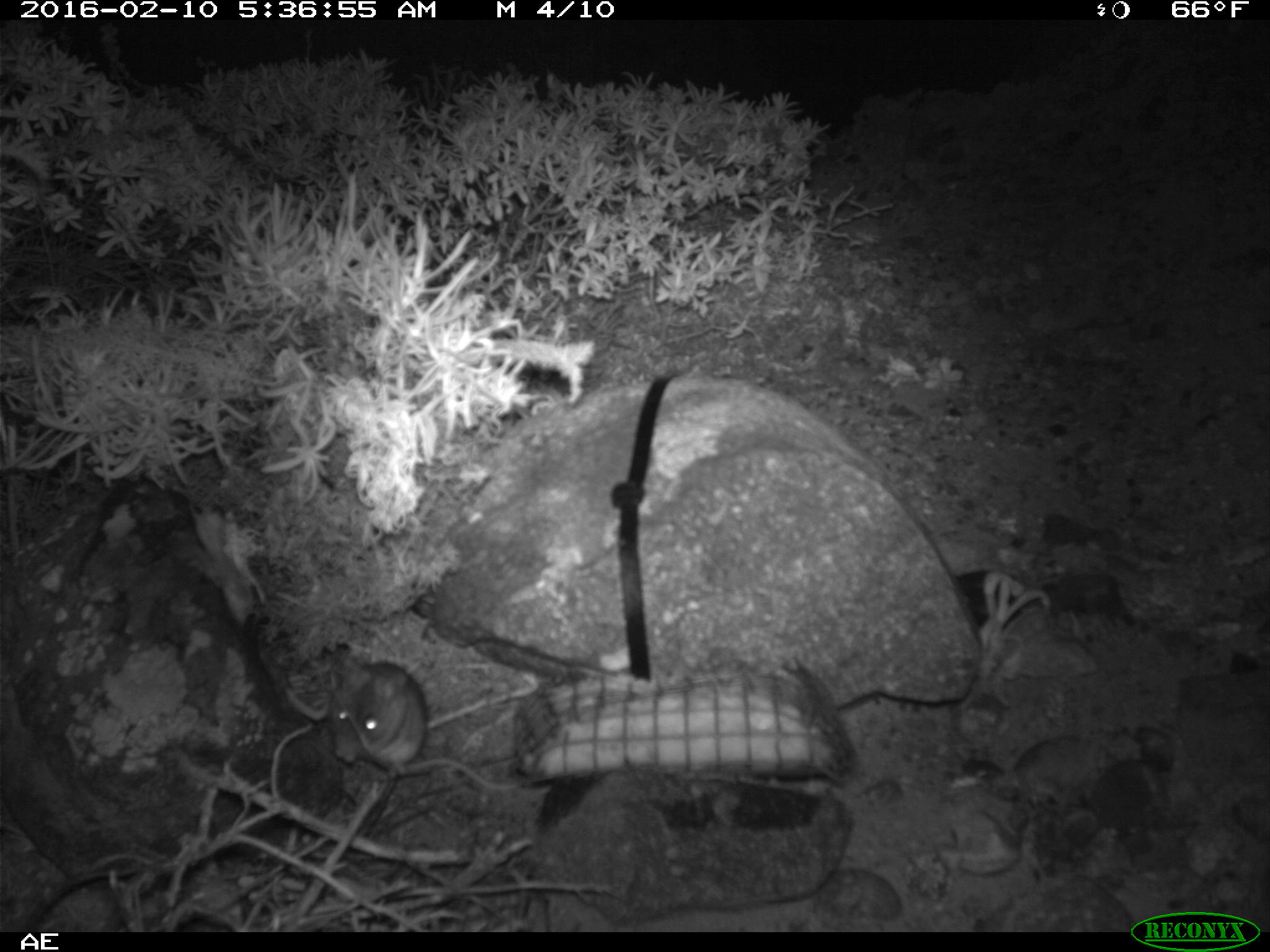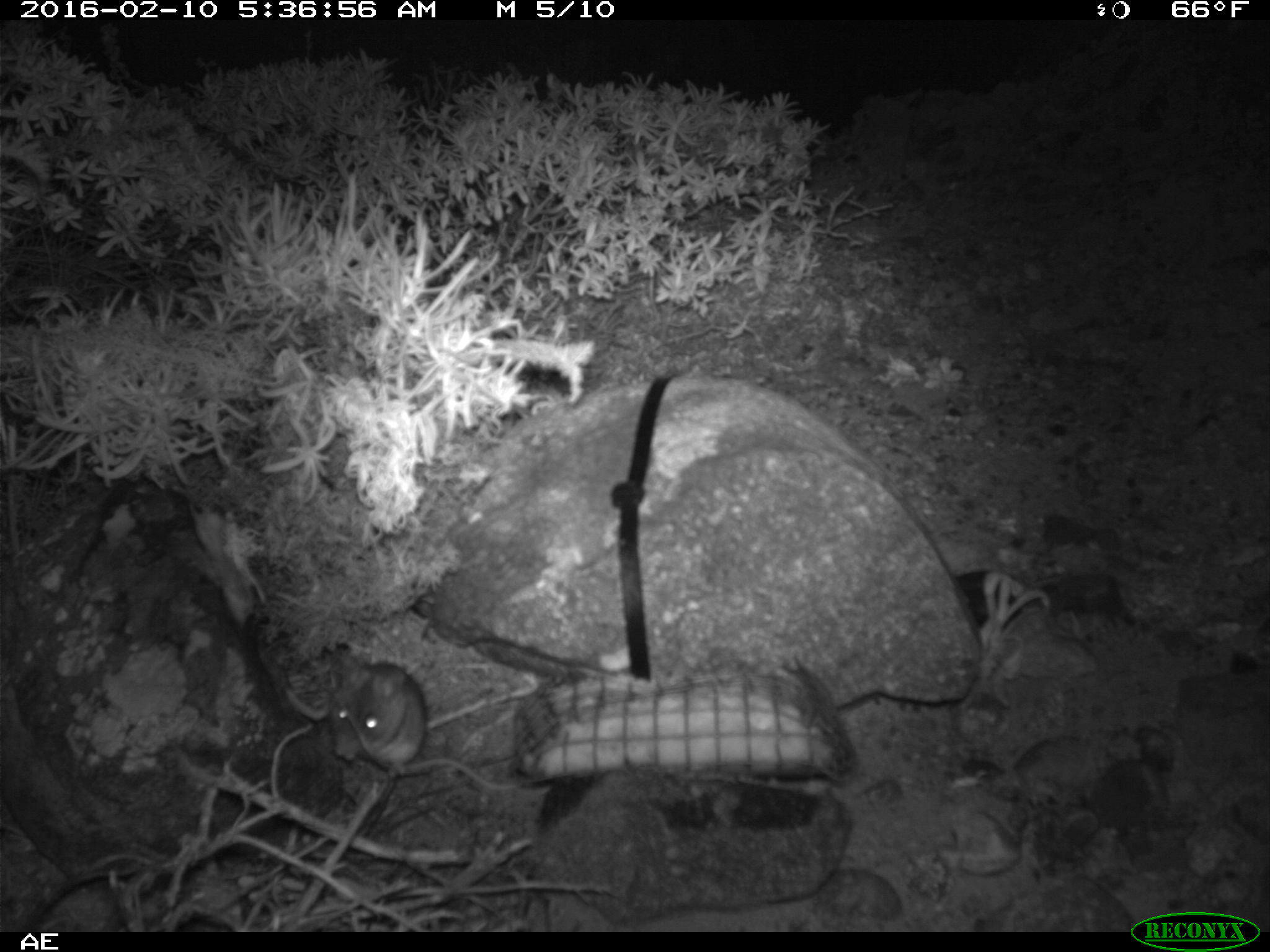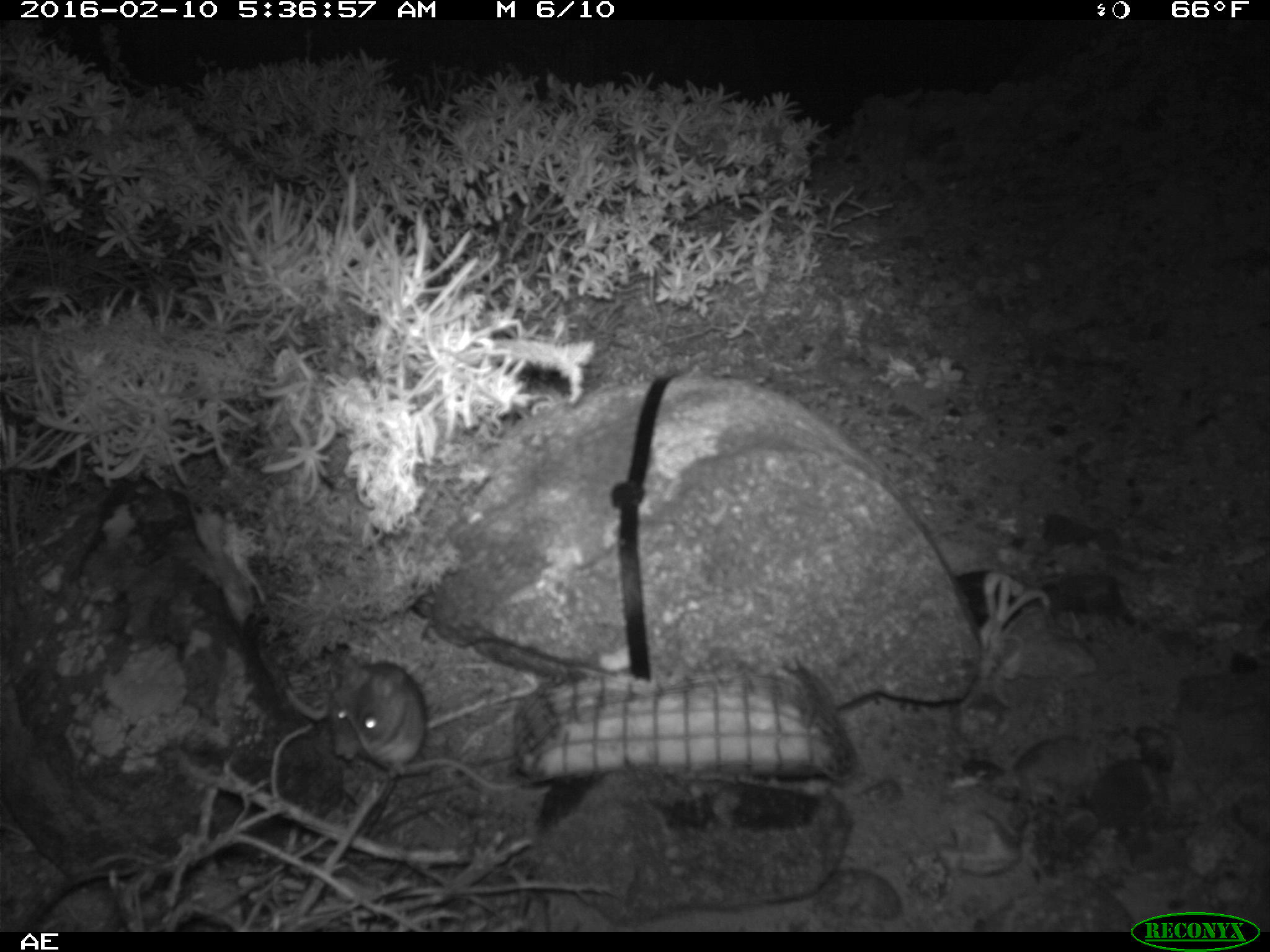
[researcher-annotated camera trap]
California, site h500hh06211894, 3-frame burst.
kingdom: Animalia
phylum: Chordata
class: Mammalia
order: Rodentia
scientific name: Rodentia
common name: rodent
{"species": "rodent (Rodentia)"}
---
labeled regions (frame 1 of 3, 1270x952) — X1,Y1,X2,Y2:
rodent: 326,655,431,774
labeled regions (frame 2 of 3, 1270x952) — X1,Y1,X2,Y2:
rodent: 341,663,520,788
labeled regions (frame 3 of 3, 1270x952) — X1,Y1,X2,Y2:
rodent: 332,657,520,790